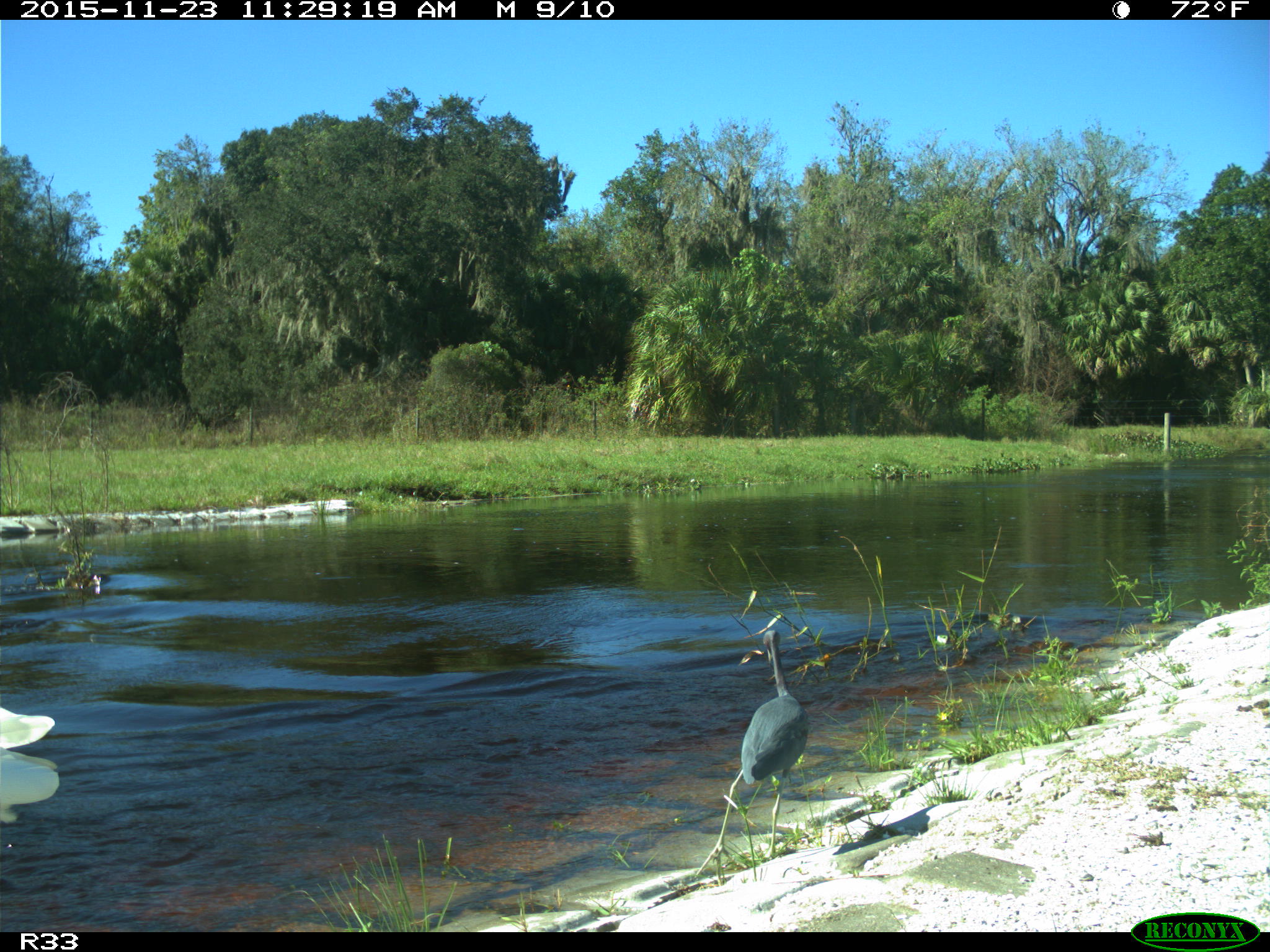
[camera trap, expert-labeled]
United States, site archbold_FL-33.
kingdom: Animalia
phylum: Chordata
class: Aves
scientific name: Aves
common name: birds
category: unidentified bird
Unidentified bird (birds) (Aves).